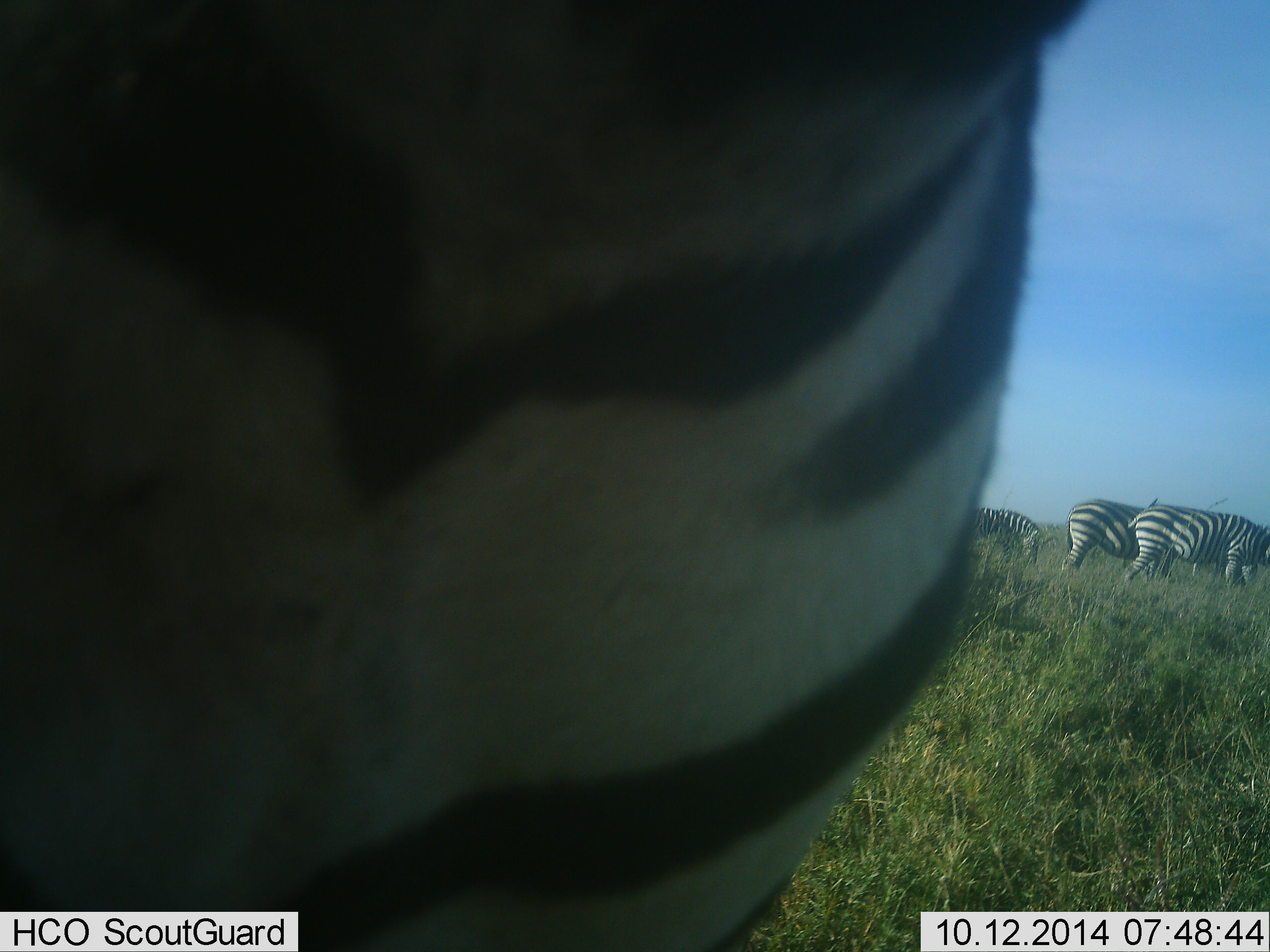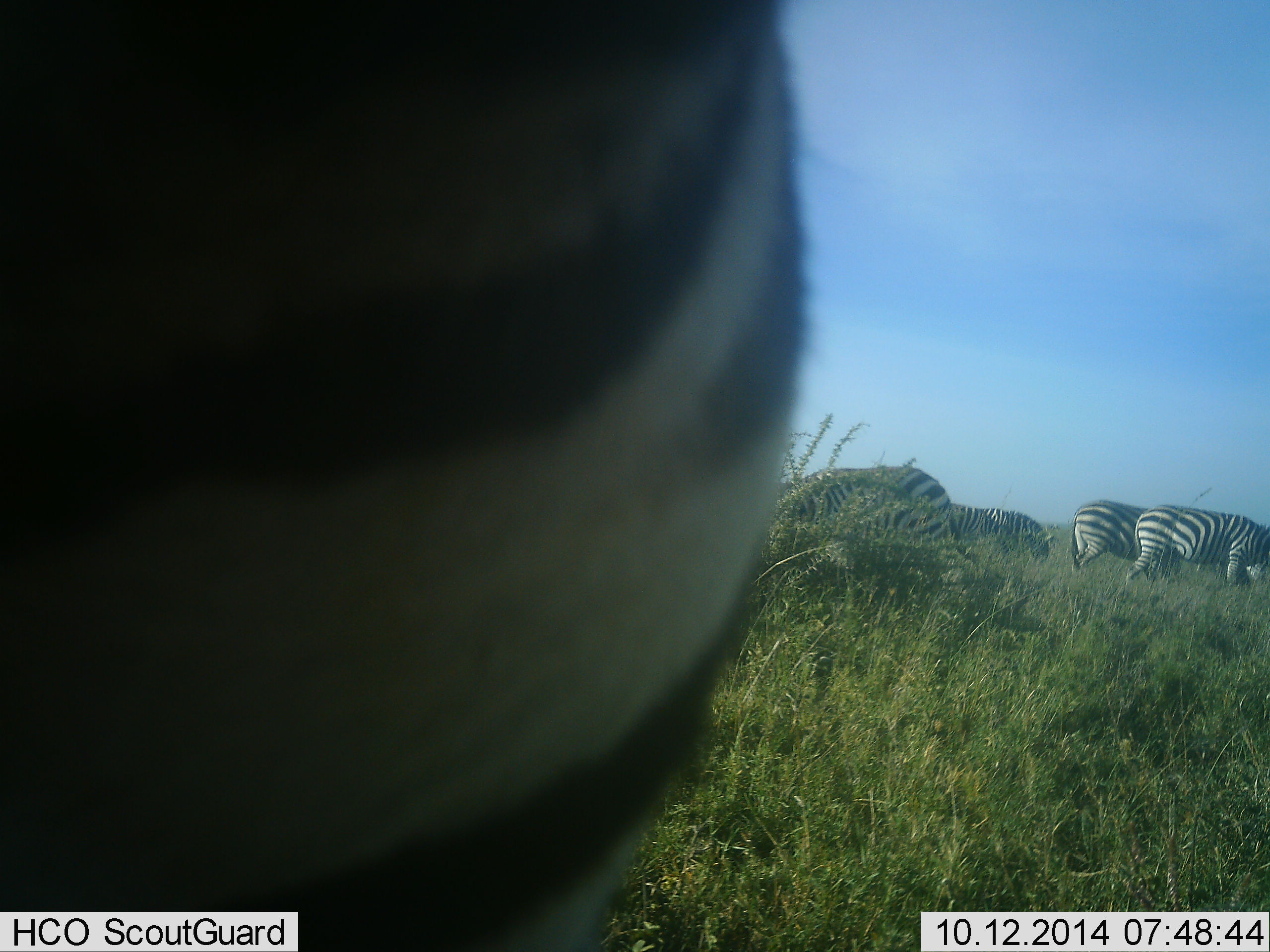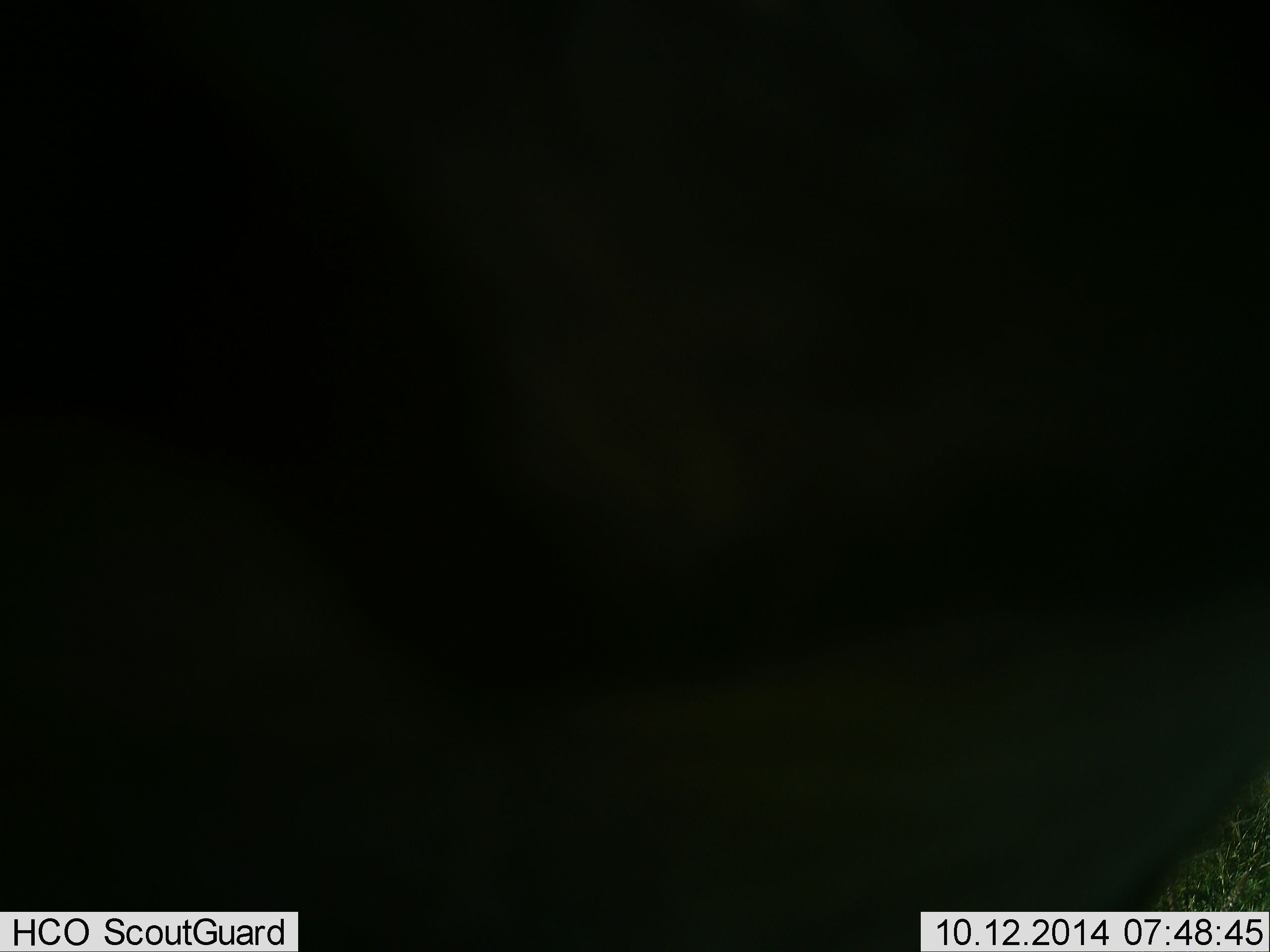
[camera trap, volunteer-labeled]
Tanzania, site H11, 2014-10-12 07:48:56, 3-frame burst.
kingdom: Animalia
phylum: Chordata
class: Mammalia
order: Perissodactyla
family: Equidae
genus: Equus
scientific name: Equus quagga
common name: plains zebra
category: zebra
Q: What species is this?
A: Zebra (plains zebra) (Equus quagga).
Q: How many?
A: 5.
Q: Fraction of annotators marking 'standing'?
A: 40%.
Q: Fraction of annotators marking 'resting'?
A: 0%.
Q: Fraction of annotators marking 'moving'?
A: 50%.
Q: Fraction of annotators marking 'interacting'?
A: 10%.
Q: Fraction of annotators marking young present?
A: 0%.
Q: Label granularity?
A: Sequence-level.